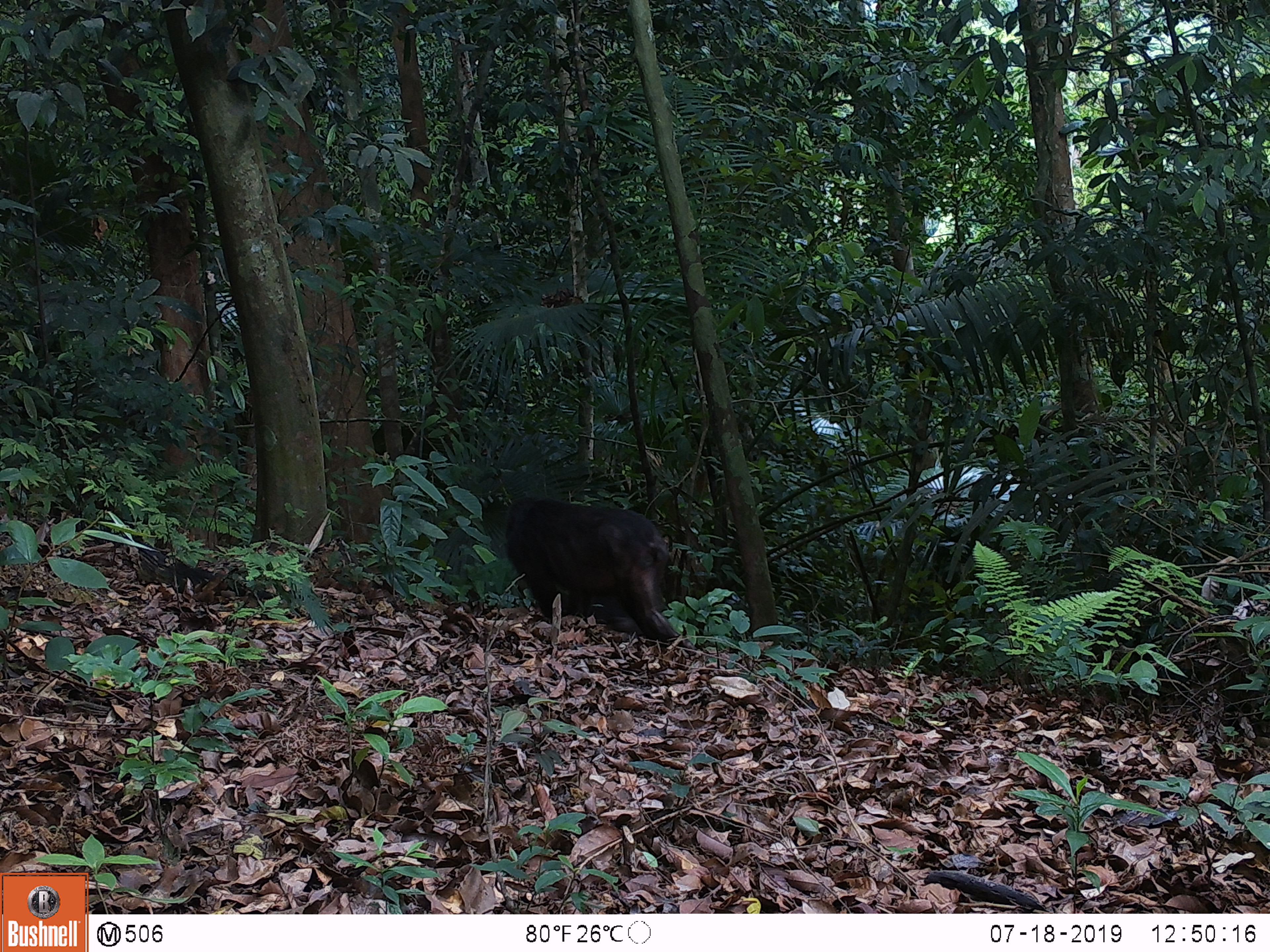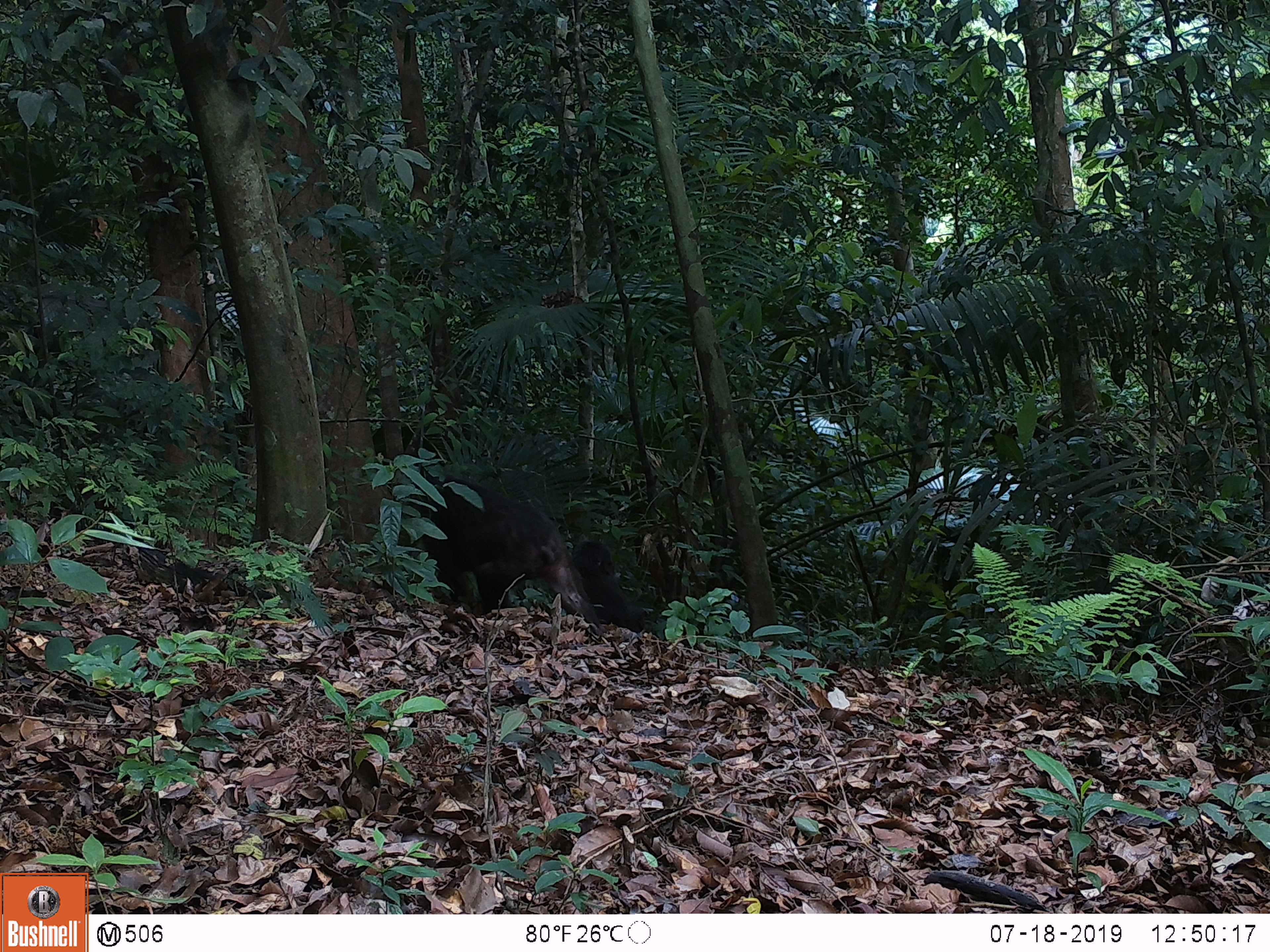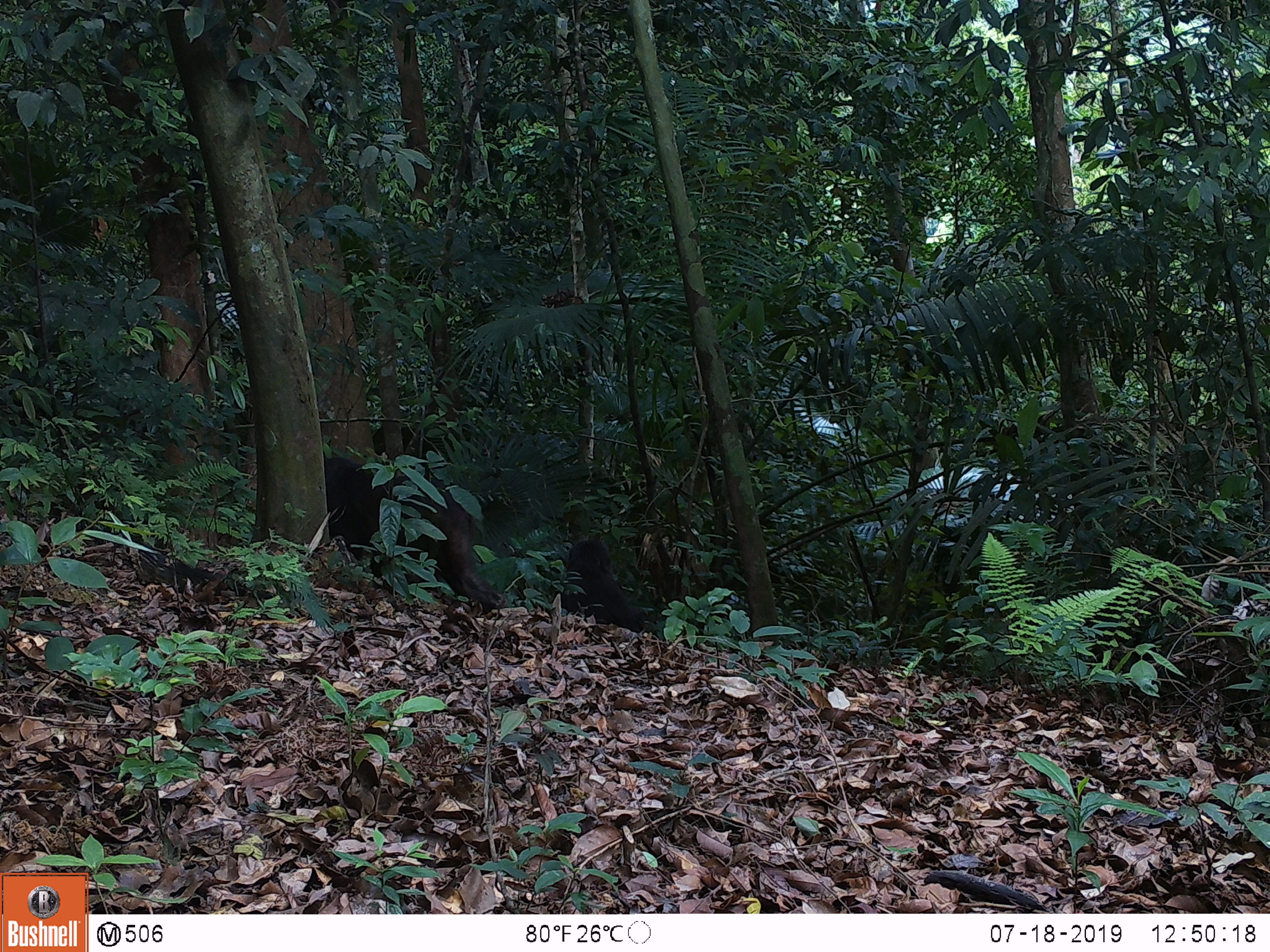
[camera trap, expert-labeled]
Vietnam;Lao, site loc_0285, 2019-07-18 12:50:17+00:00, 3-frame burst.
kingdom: Animalia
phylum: Chordata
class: Mammalia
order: Primates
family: Cercopithecidae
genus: Macaca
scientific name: Macaca arctoides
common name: stump-tailed macaque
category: stump tailed macaque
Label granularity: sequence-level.